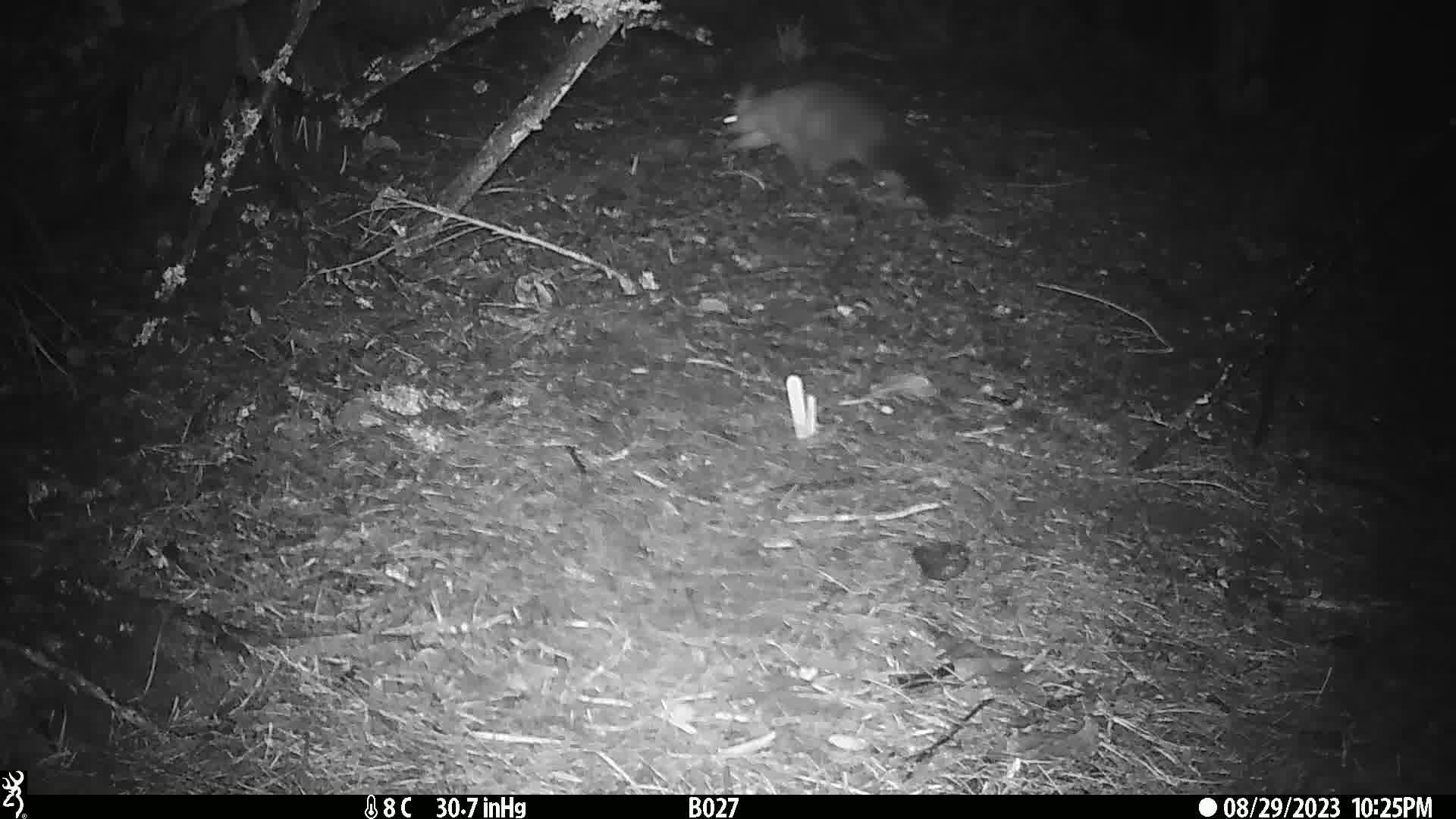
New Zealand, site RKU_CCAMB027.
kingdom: Animalia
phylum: Chordata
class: Mammalia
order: Diprotodontia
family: Phalangeridae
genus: Trichosurus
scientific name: Trichosurus vulpecula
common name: common brushtail possum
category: possum